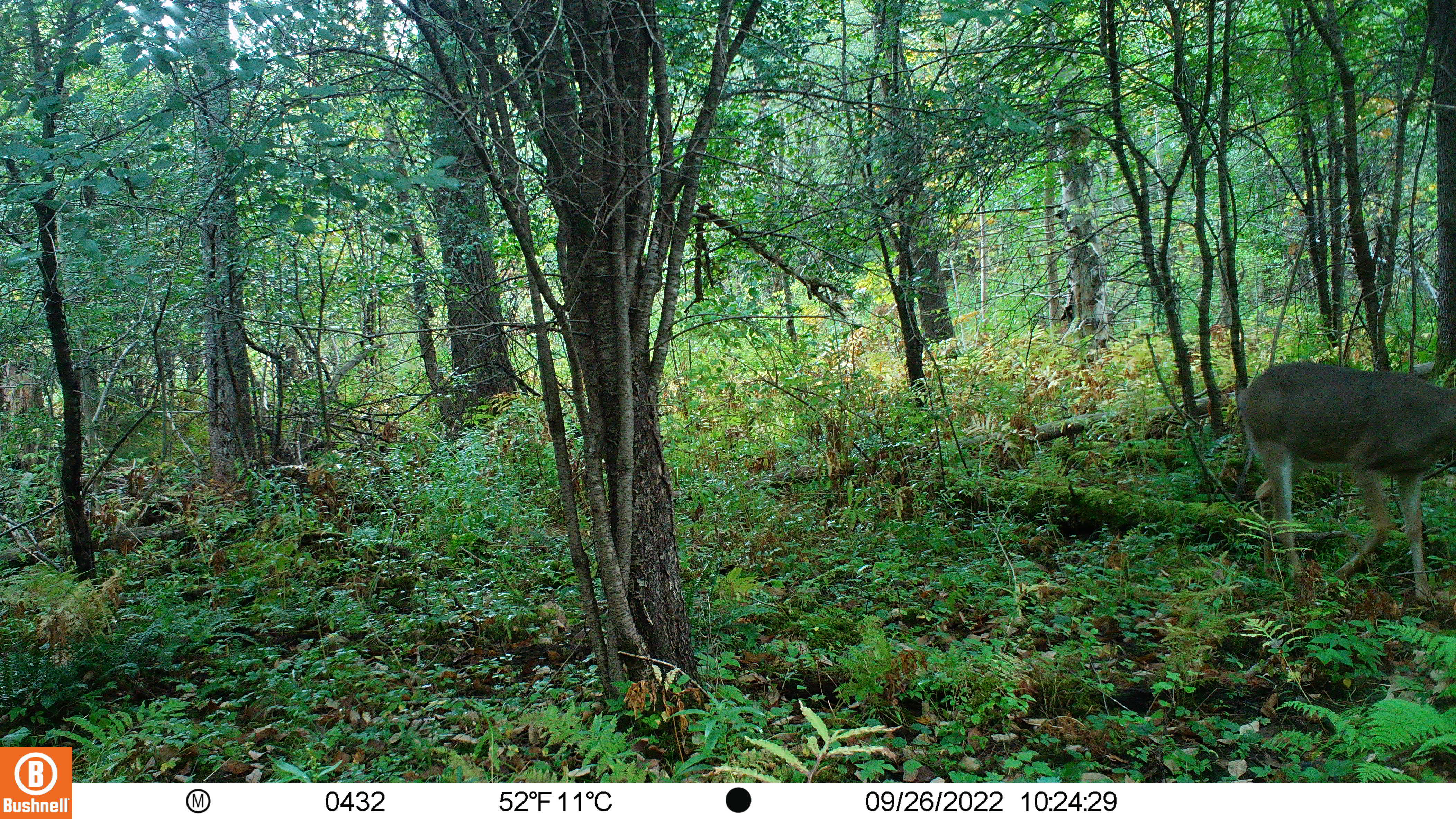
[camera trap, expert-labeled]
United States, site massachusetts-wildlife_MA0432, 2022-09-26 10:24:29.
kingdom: Animalia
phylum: Chordata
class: Mammalia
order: Artiodactyla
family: Cervidae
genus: Odocoileus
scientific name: Odocoileus virginianus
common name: white-tailed deer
White-tailed deer (Odocoileus virginianus).